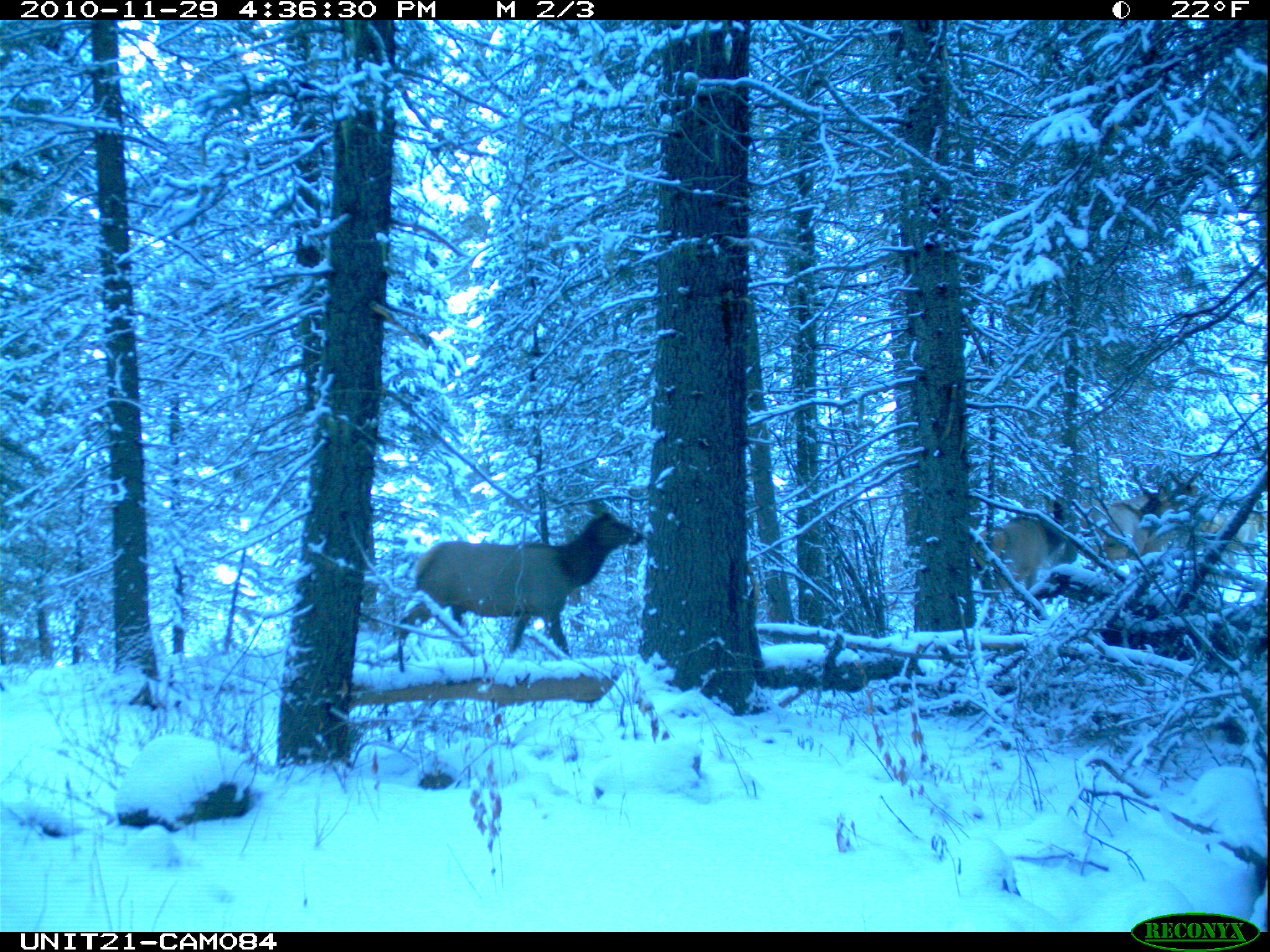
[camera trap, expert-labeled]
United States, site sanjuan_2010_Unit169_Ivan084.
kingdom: Animalia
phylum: Chordata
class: Mammalia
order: Artiodactyla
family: Cervidae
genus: Cervus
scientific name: Cervus elaphus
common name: red deer